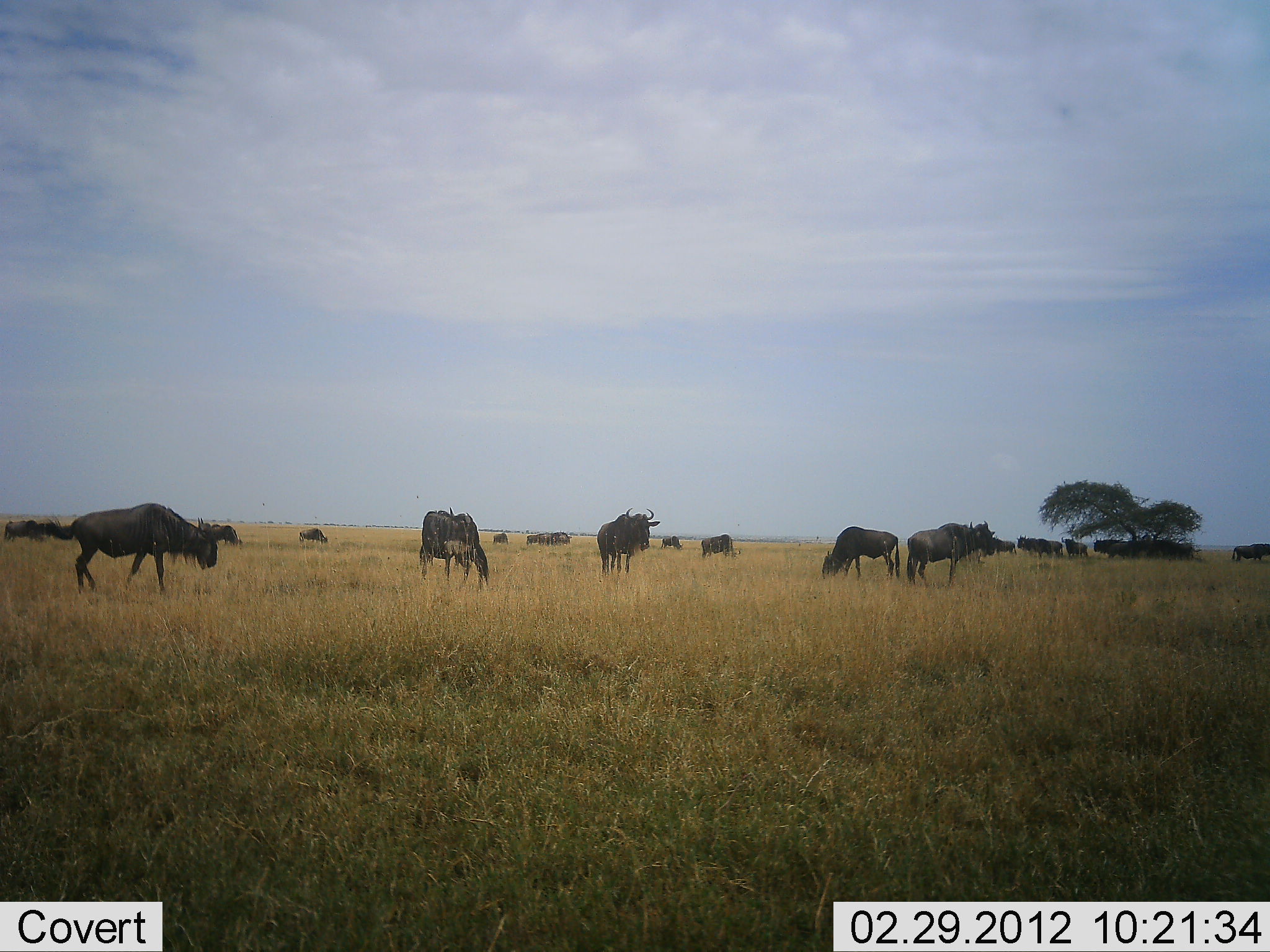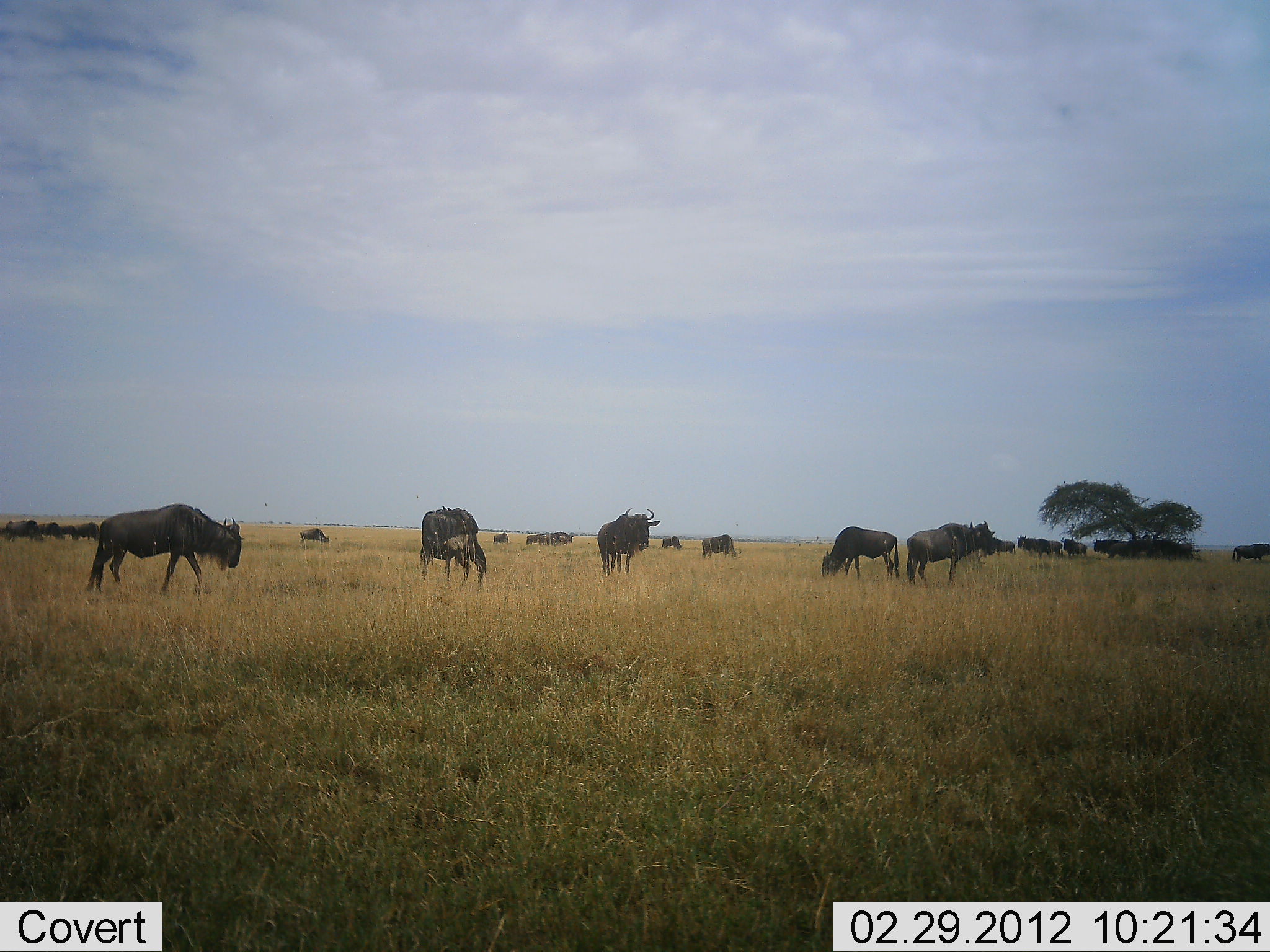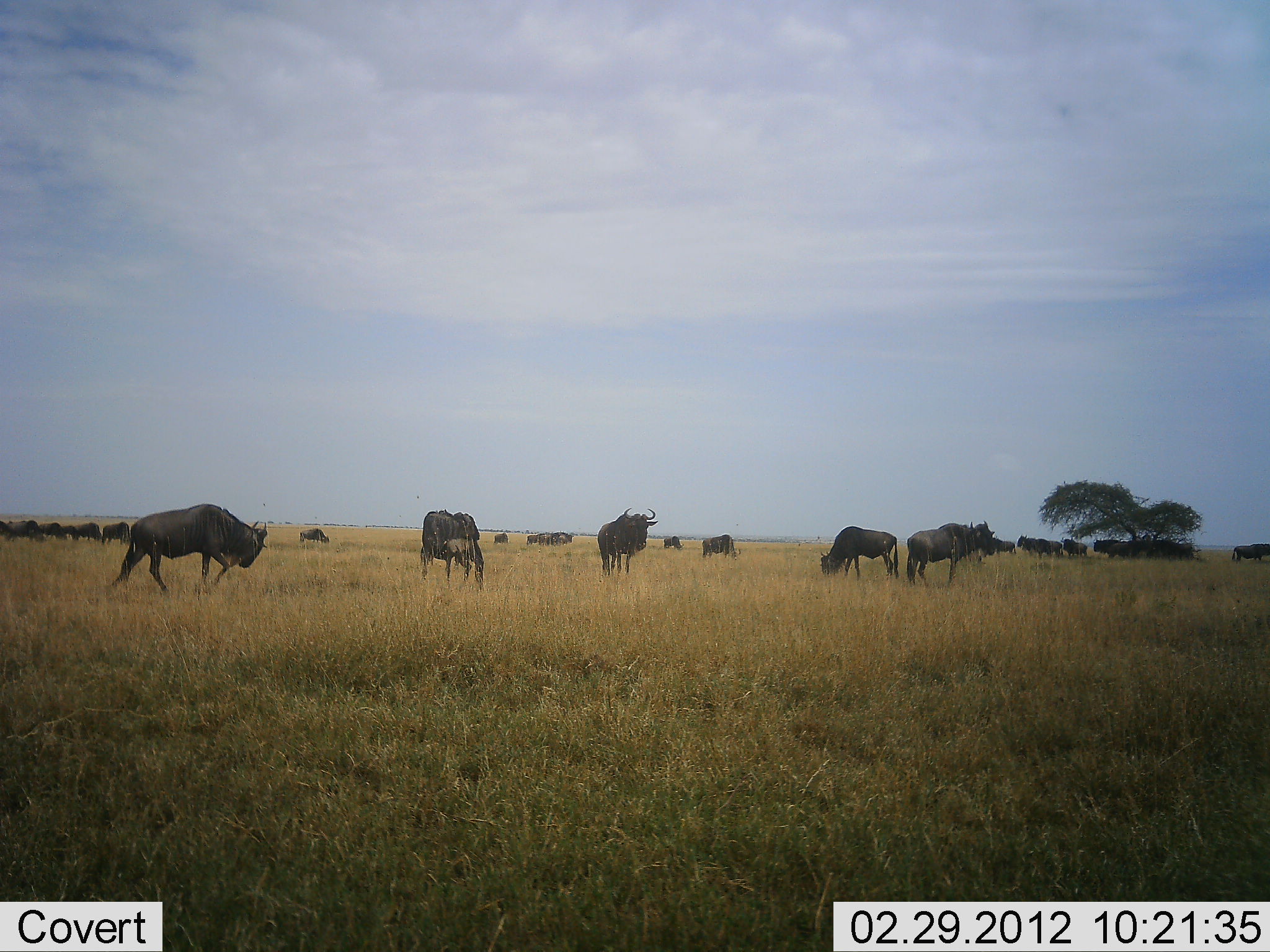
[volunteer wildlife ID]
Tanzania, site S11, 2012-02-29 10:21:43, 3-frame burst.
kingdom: Animalia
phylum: Chordata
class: Mammalia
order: Artiodactyla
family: Bovidae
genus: Connochaetes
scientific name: Connochaetes taurinus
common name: blue wildebeest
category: wildebeest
Wildebeest (blue wildebeest) (Connochaetes taurinus), count 11-50. Behavior (volunteer vote fractions): standing 76%, resting 5%, moving 48%, interacting 0%. Young present (vote fraction): 5%. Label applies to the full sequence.